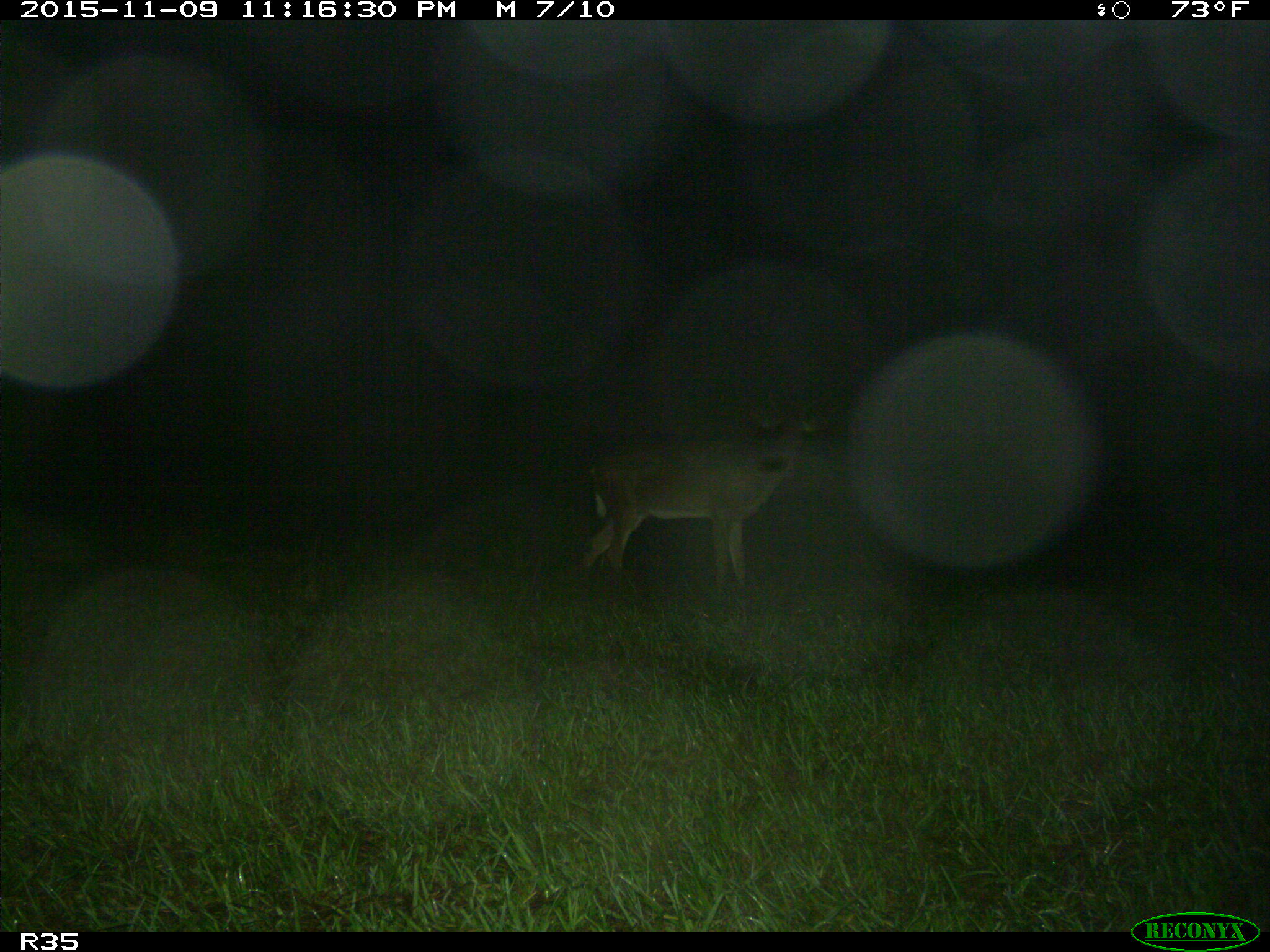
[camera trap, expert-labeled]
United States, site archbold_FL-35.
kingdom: Animalia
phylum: Chordata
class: Mammalia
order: Artiodactyla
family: Cervidae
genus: Odocoileus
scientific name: Odocoileus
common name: deer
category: unidentified deer